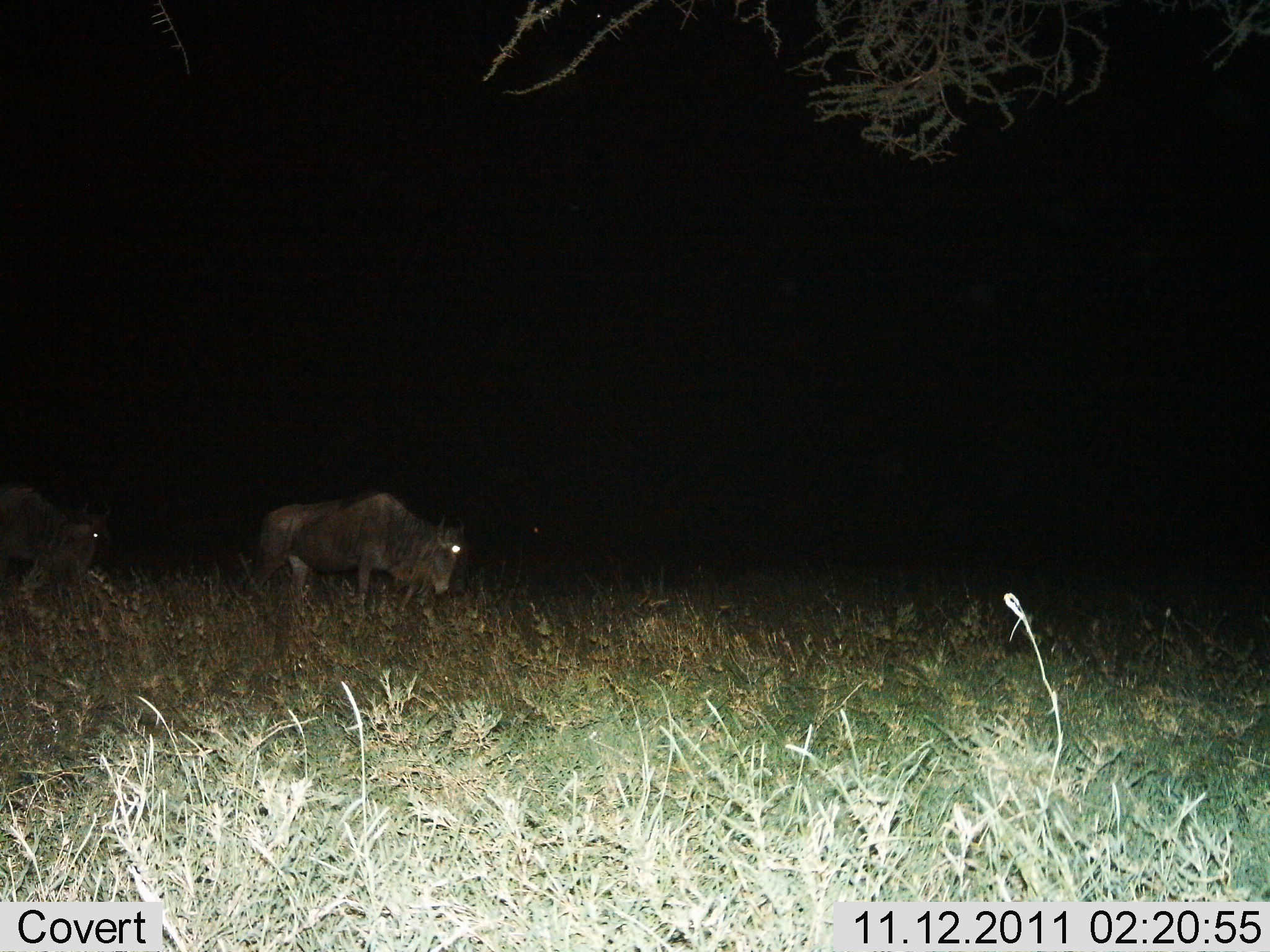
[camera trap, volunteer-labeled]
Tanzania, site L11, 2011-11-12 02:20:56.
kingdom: Animalia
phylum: Chordata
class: Mammalia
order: Artiodactyla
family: Bovidae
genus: Connochaetes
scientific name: Connochaetes taurinus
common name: blue wildebeest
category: wildebeest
Wildebeest (blue wildebeest) (Connochaetes taurinus), count 2. Behavior (volunteer vote fractions): standing 50%, resting 0%, moving 50%, interacting 0%. Young present (vote fraction): 0%. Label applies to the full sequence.